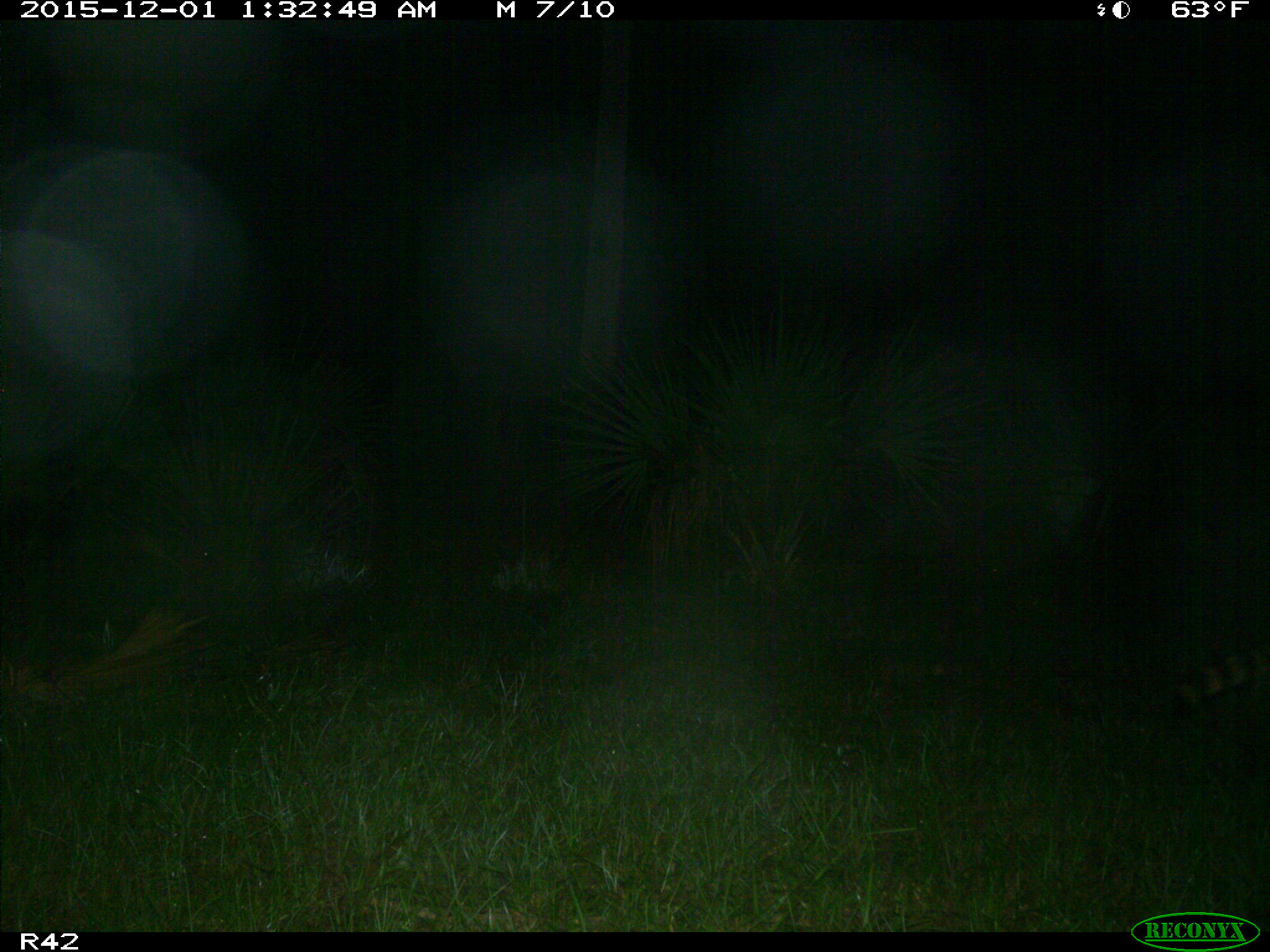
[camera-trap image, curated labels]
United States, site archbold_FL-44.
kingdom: Animalia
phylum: Chordata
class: Mammalia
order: Carnivora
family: Procyonidae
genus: Procyon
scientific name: Procyon lotor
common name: common raccoon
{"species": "Procyon lotor (common raccoon)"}